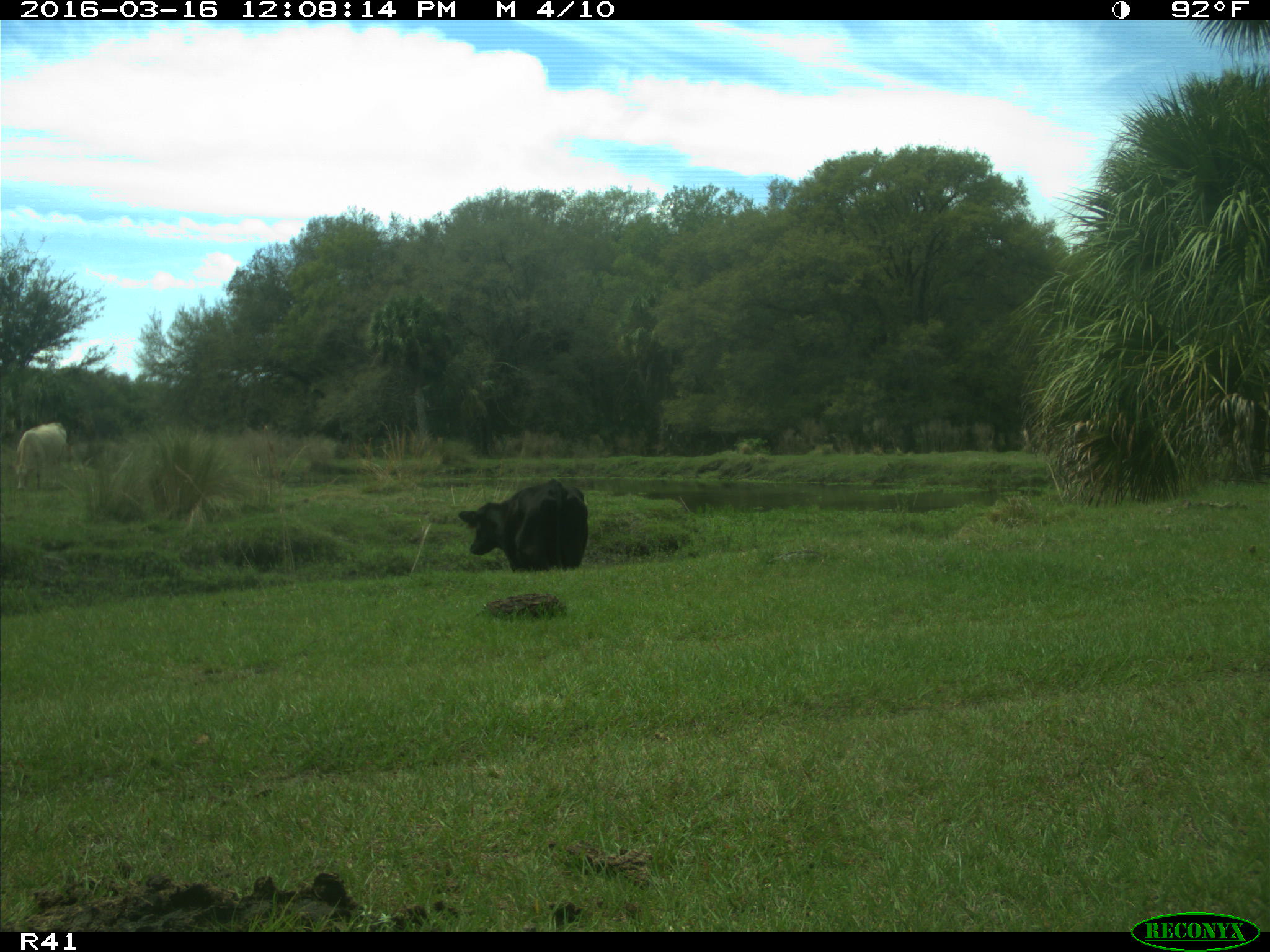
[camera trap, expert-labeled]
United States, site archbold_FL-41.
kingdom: Animalia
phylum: Chordata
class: Mammalia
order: Artiodactyla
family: Bovidae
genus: Bos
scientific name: Bos taurus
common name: domestic cow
Bos taurus (domestic cow).